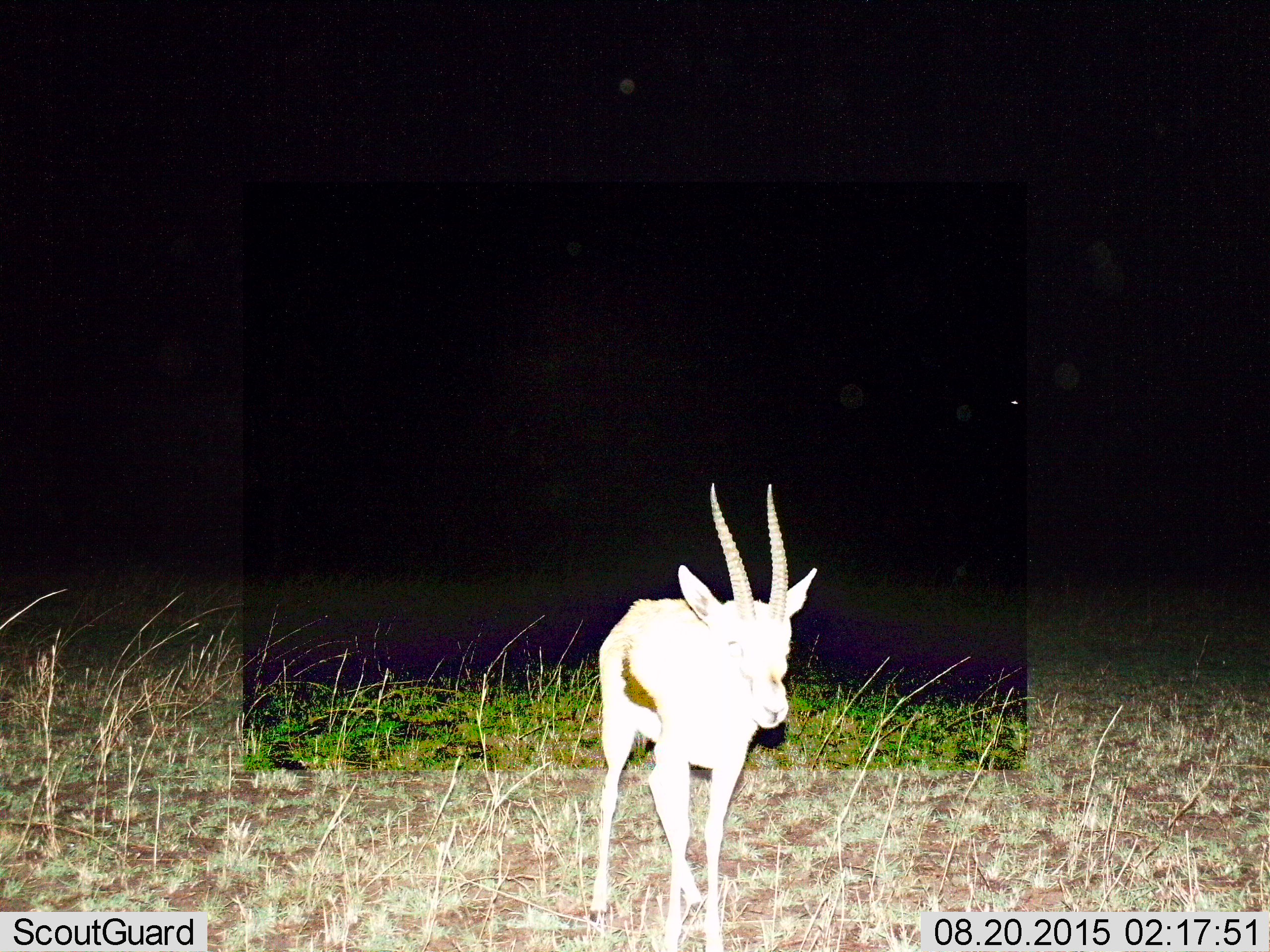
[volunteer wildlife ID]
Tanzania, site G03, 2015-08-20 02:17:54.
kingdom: Animalia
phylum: Chordata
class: Mammalia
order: Artiodactyla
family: Bovidae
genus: Eudorcas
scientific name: Eudorcas thomsonii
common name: thomson's gazelle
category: gazellethomsons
Gazellethomsons (thomson's gazelle) (Eudorcas thomsonii), count 1. Behavior (volunteer vote fractions): standing 88%, resting 0%, moving 18%, interacting 0%. Young present (vote fraction): 0%. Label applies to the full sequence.